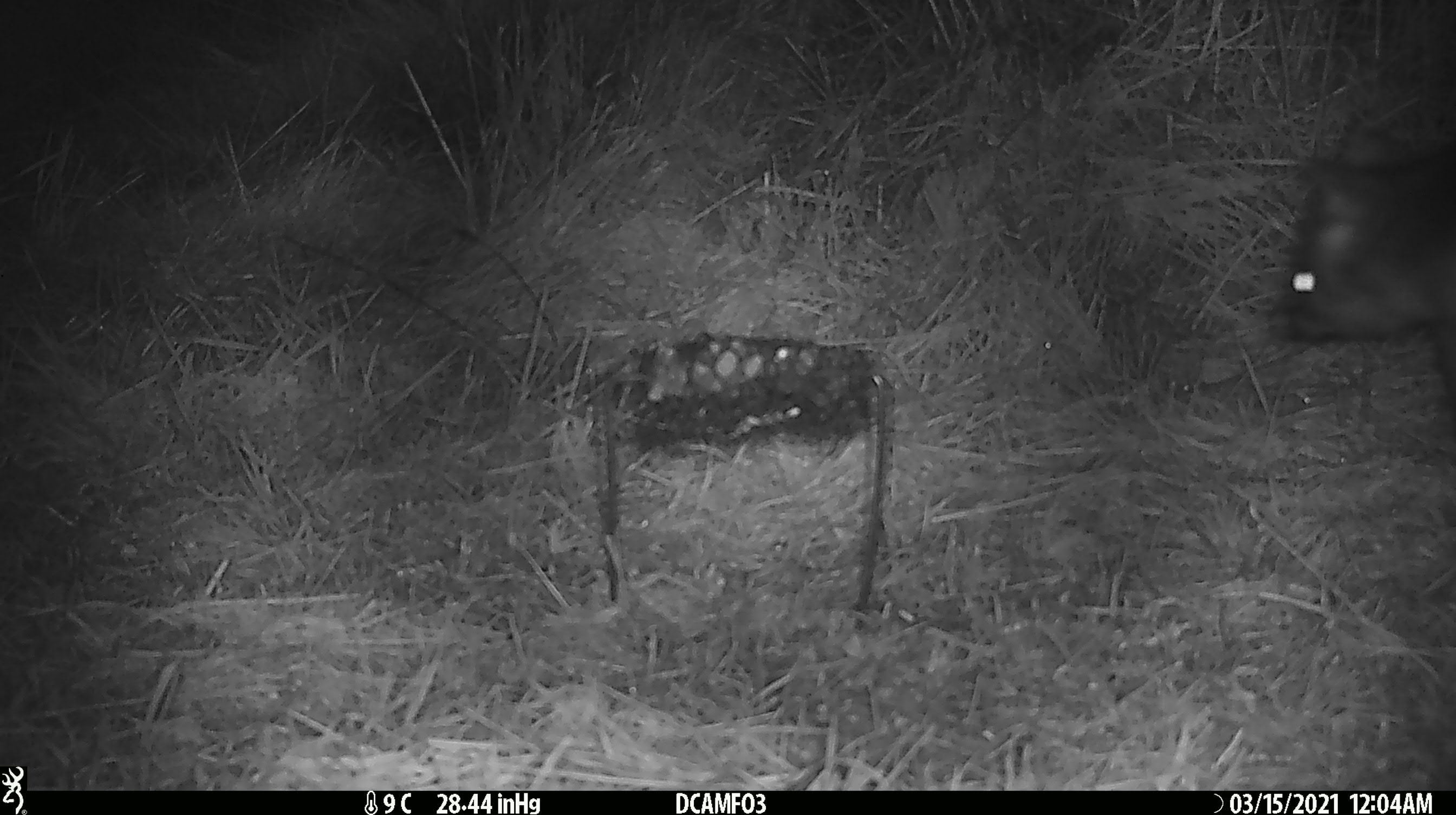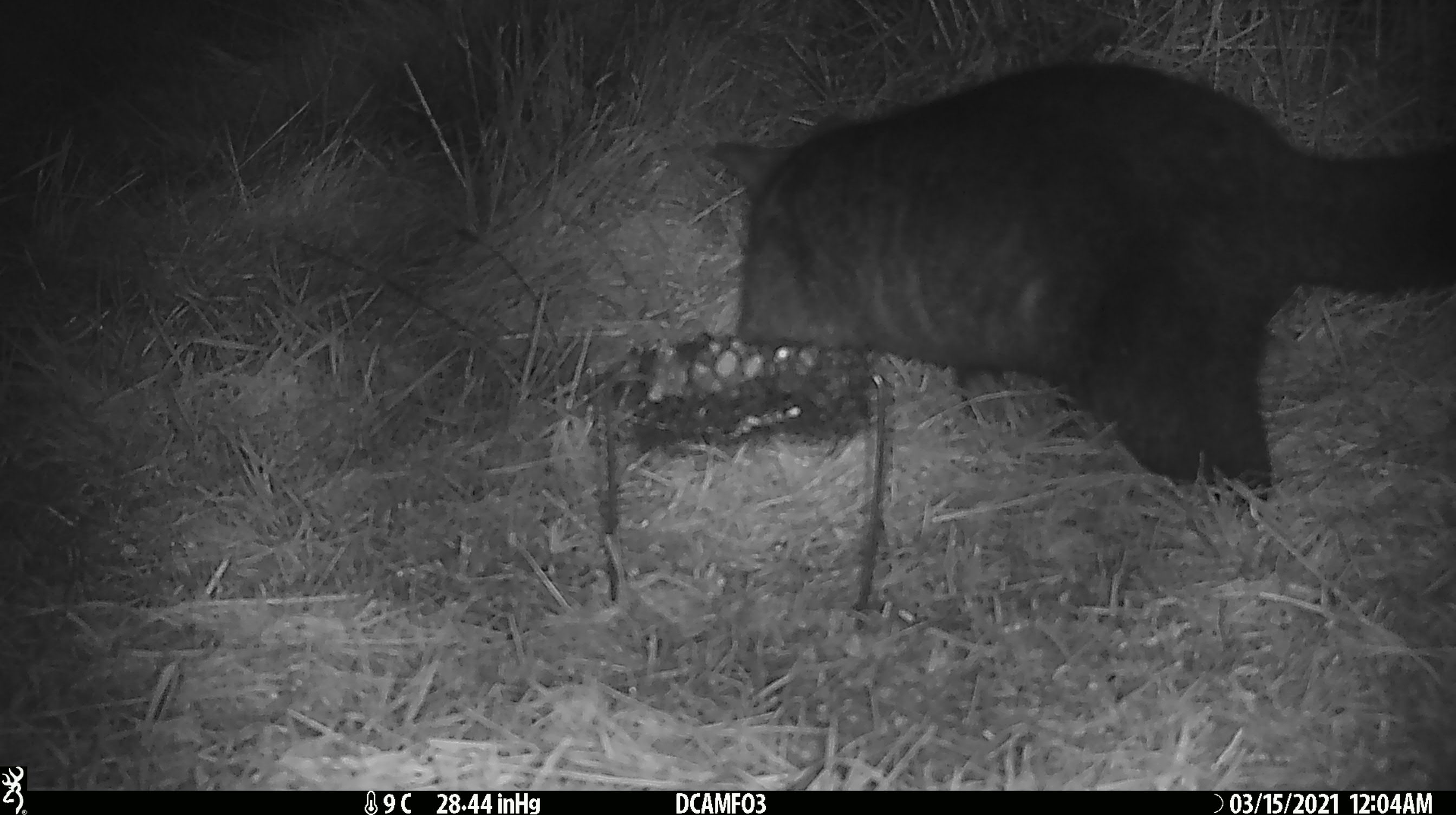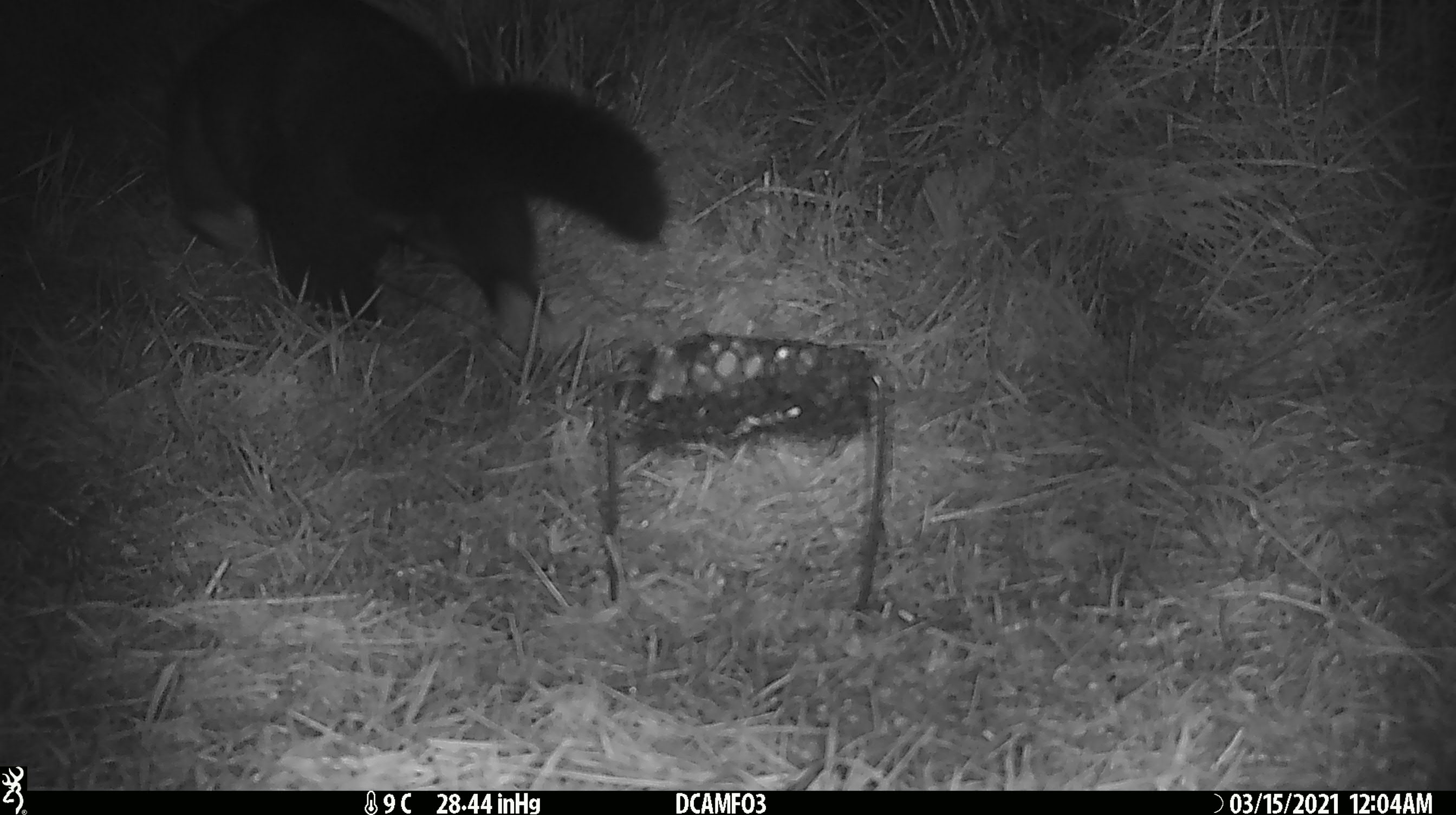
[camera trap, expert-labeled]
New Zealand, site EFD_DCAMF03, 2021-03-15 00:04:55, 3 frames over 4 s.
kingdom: Animalia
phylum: Chordata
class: Mammalia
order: Diprotodontia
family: Phalangeridae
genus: Trichosurus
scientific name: Trichosurus vulpecula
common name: common brushtail possum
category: possum